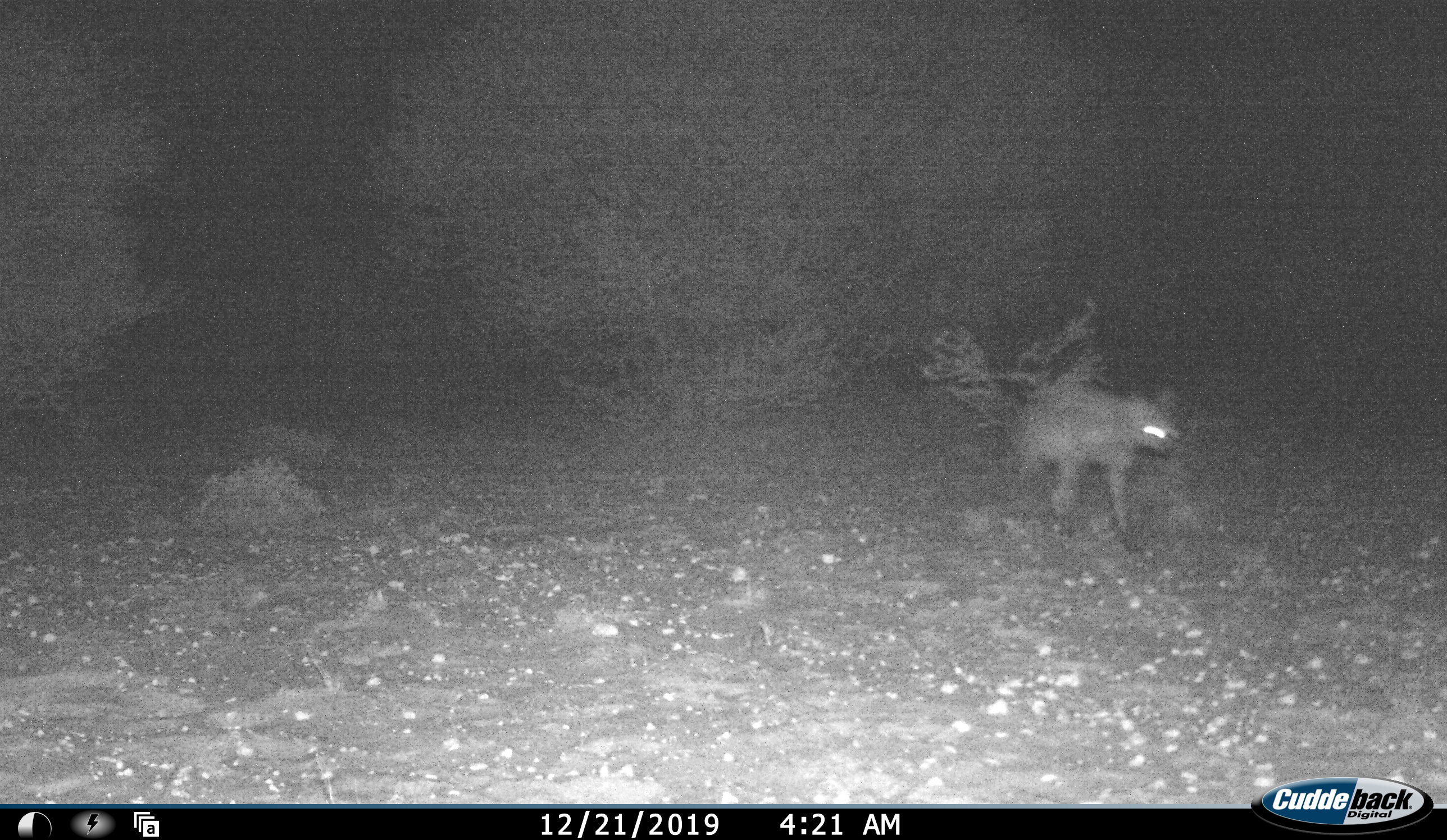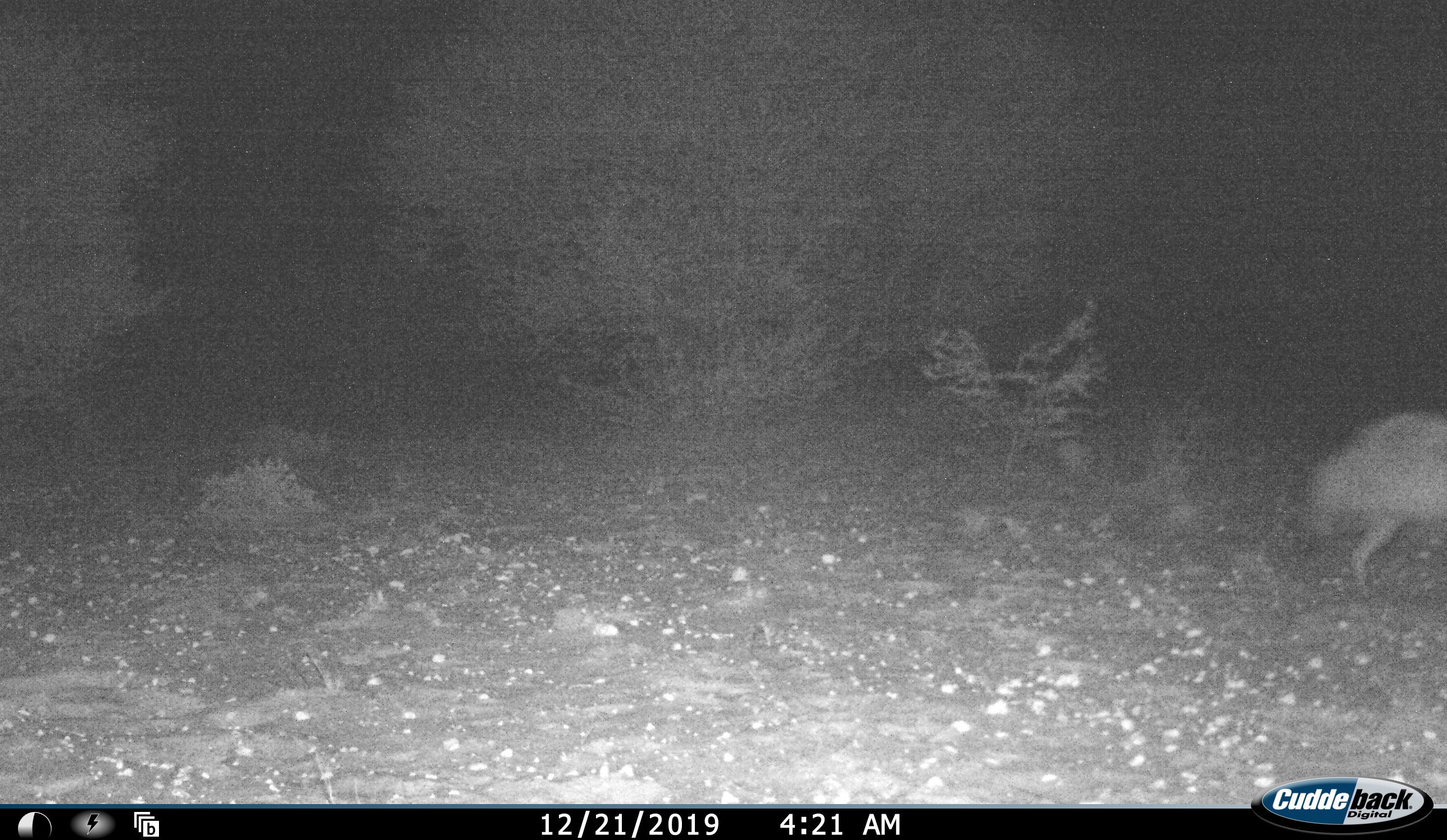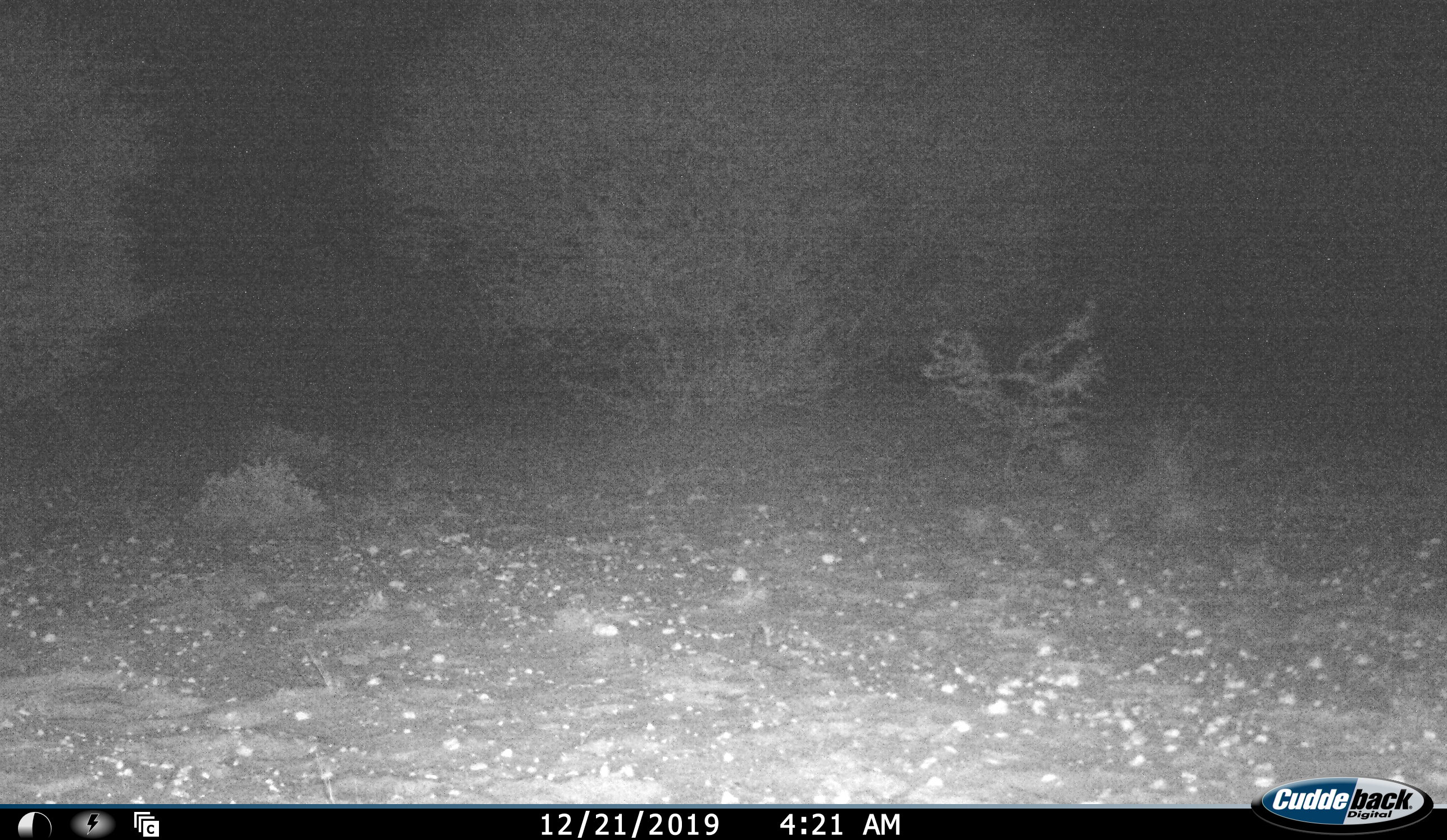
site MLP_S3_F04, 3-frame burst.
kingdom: Animalia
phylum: Chordata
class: Mammalia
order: Carnivora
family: Hyaenidae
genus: Proteles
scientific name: Proteles cristatus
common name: aardwolf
Aardwolf (Proteles cristatus), count 1. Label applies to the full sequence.